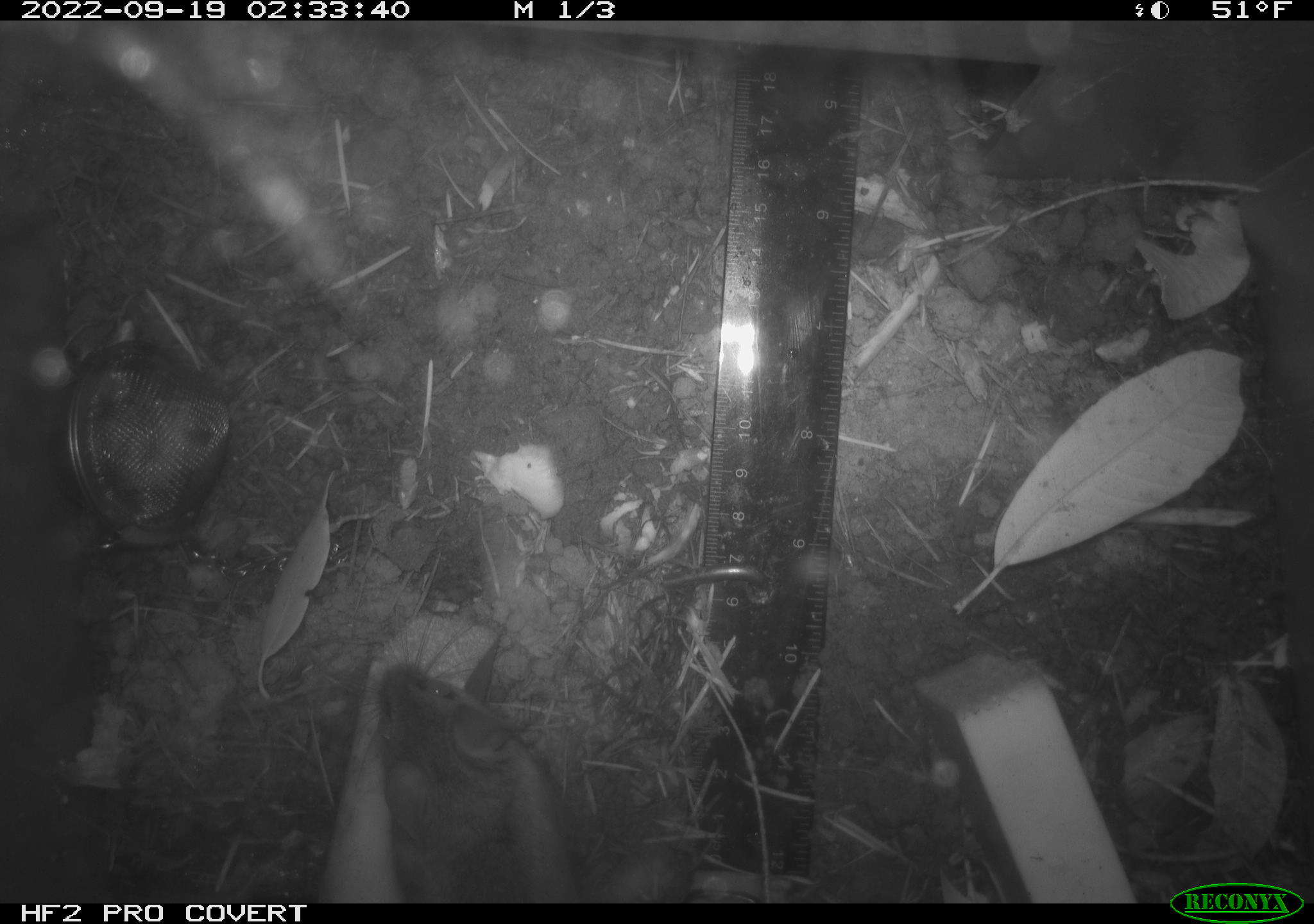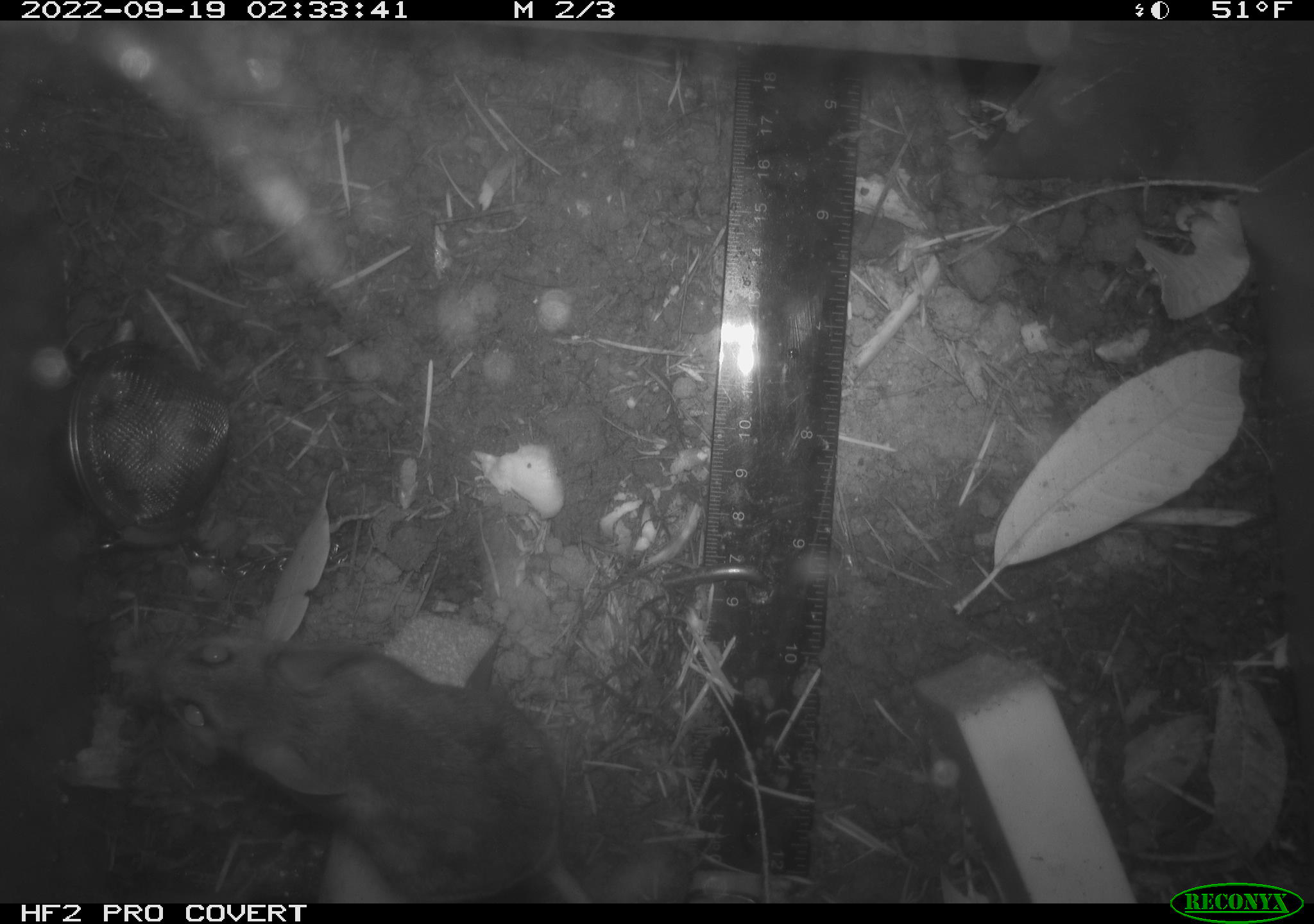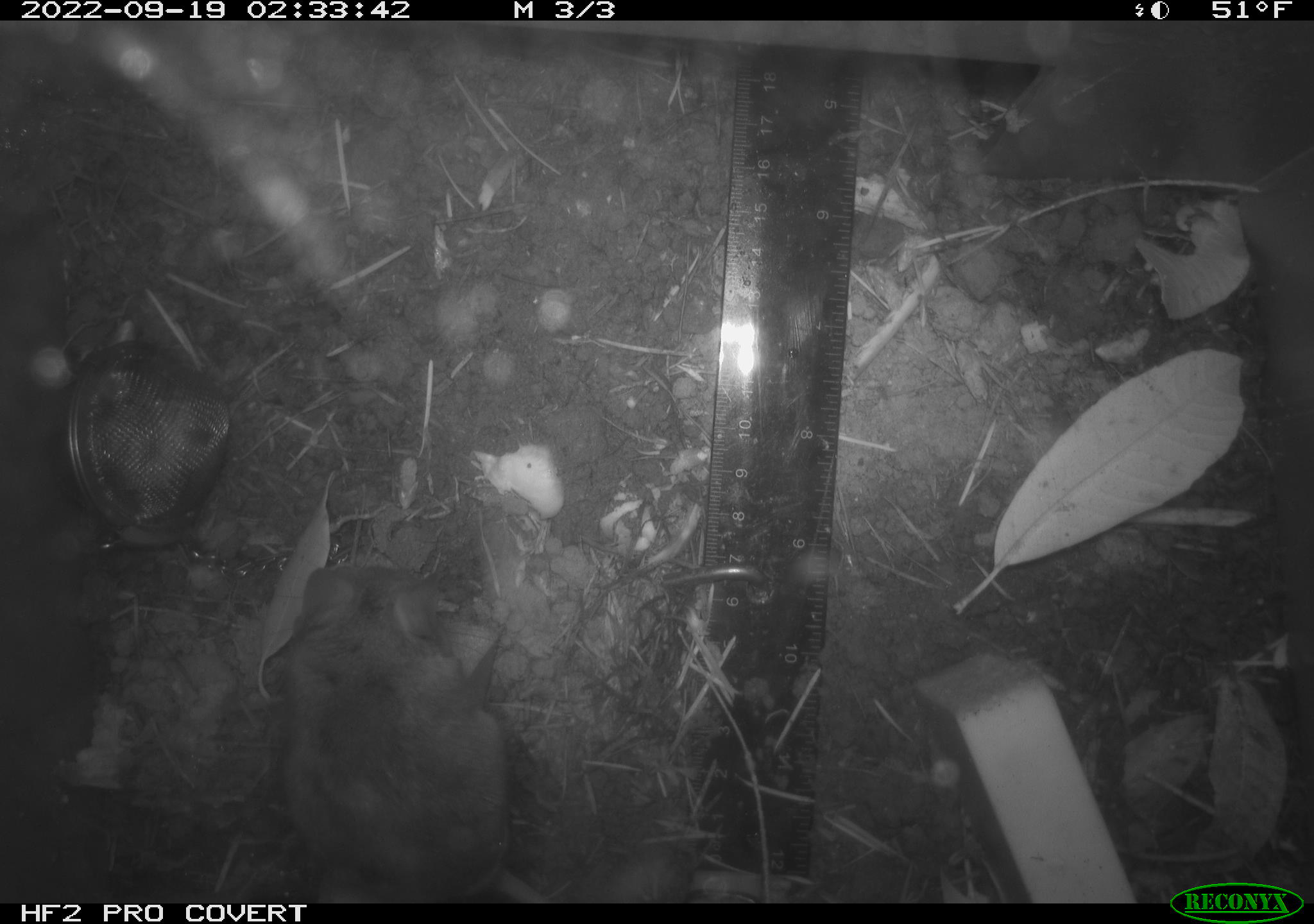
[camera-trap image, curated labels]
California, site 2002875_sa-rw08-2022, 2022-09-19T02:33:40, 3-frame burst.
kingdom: Animalia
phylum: Chordata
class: Mammalia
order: Rodentia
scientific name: Rodentia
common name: mouse species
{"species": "mouse species (Rodentia)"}